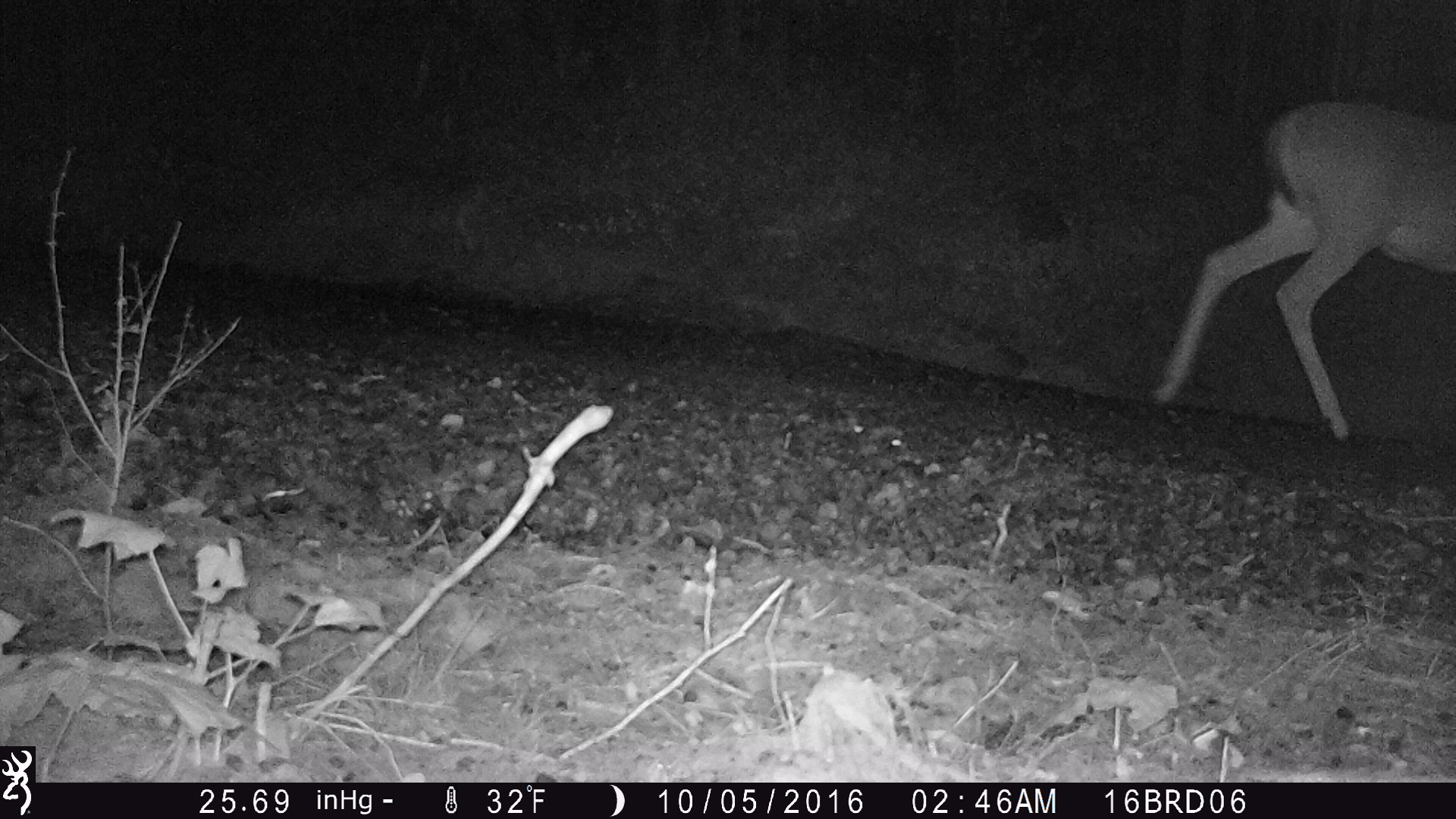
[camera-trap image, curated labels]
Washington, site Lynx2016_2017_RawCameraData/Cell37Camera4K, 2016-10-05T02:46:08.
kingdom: Animalia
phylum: Chordata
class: Mammalia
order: Artiodactyla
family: Cervidae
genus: Odocoileus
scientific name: Odocoileus virginianus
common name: white-tailed deer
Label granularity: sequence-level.